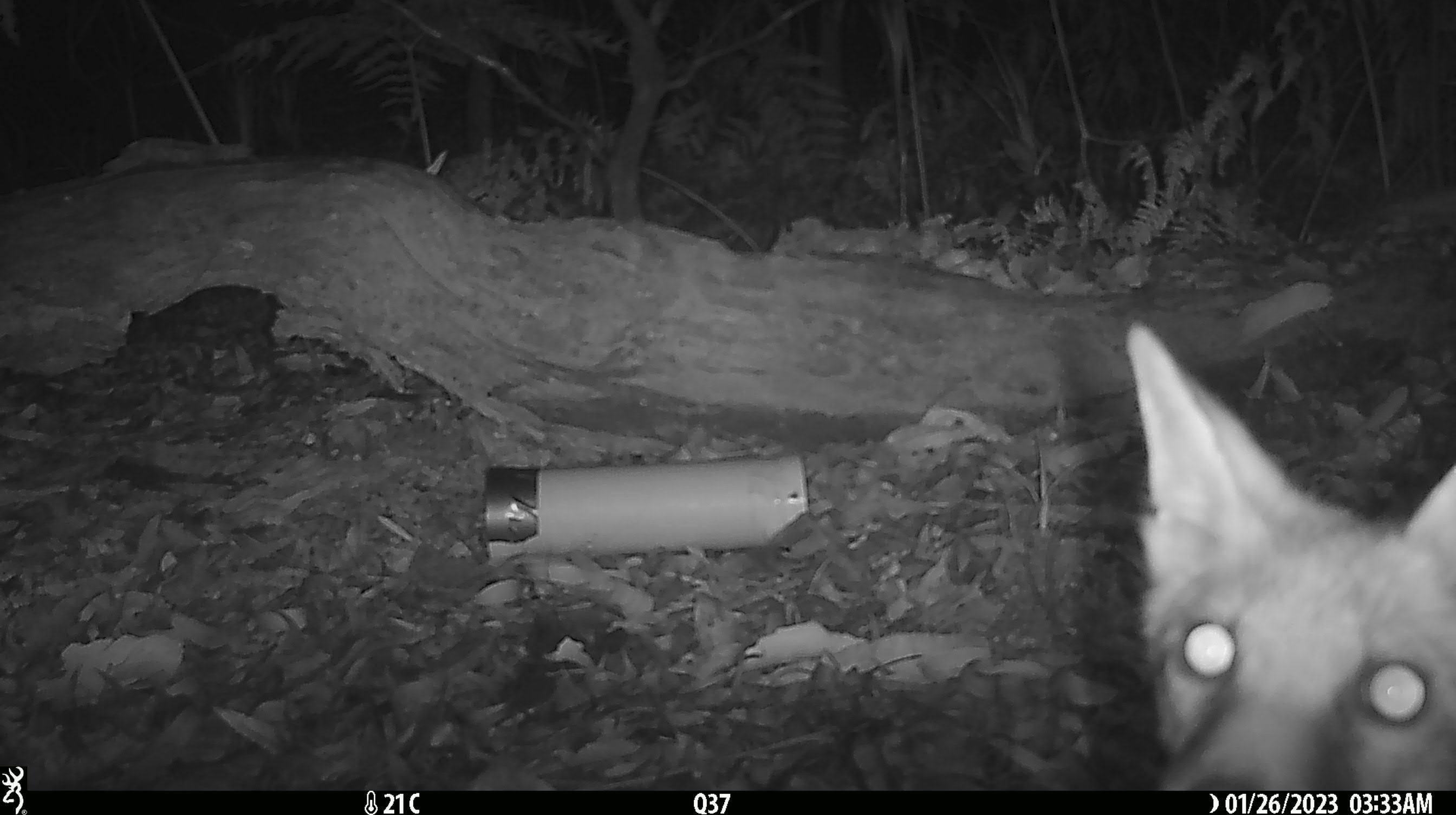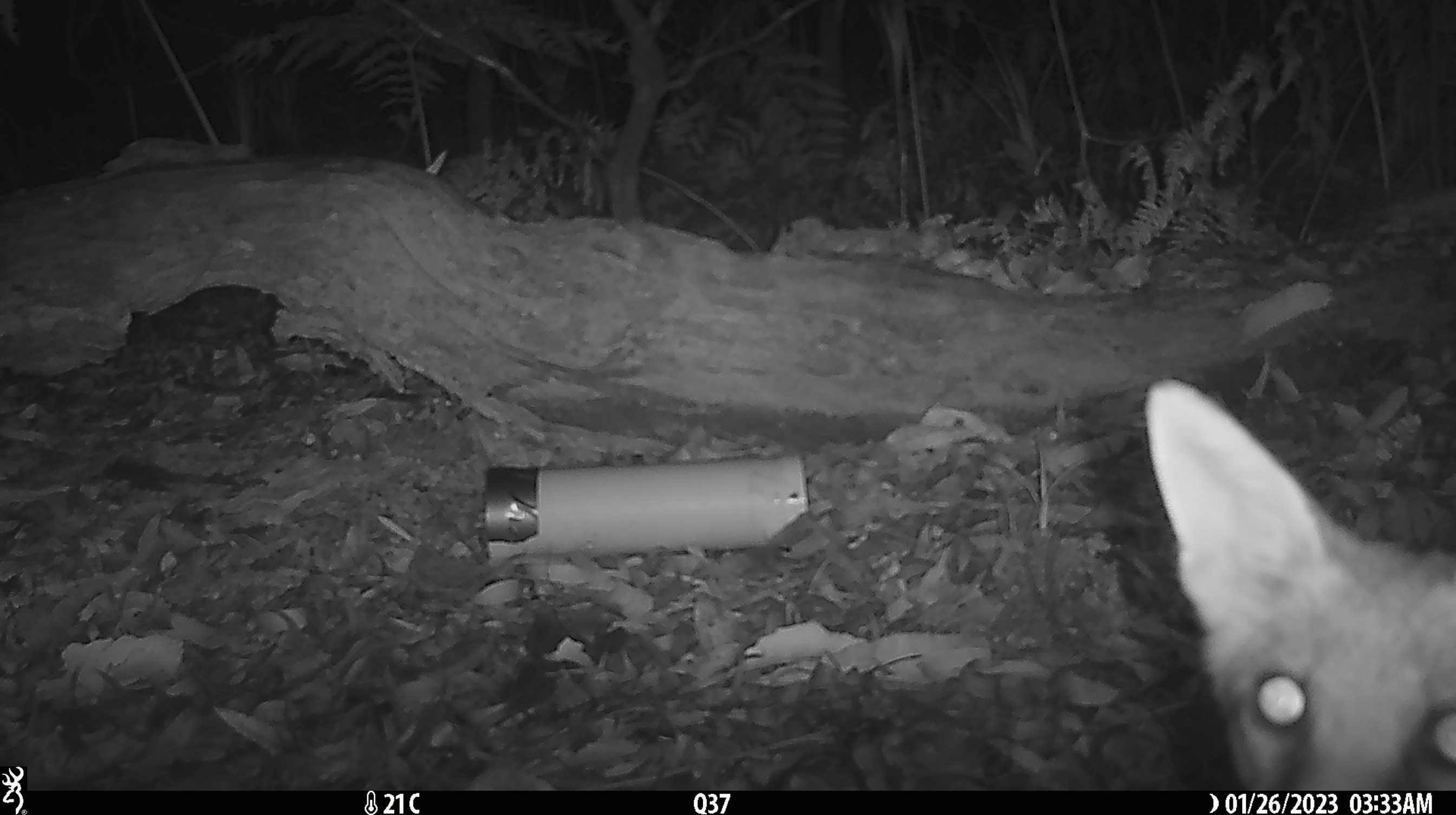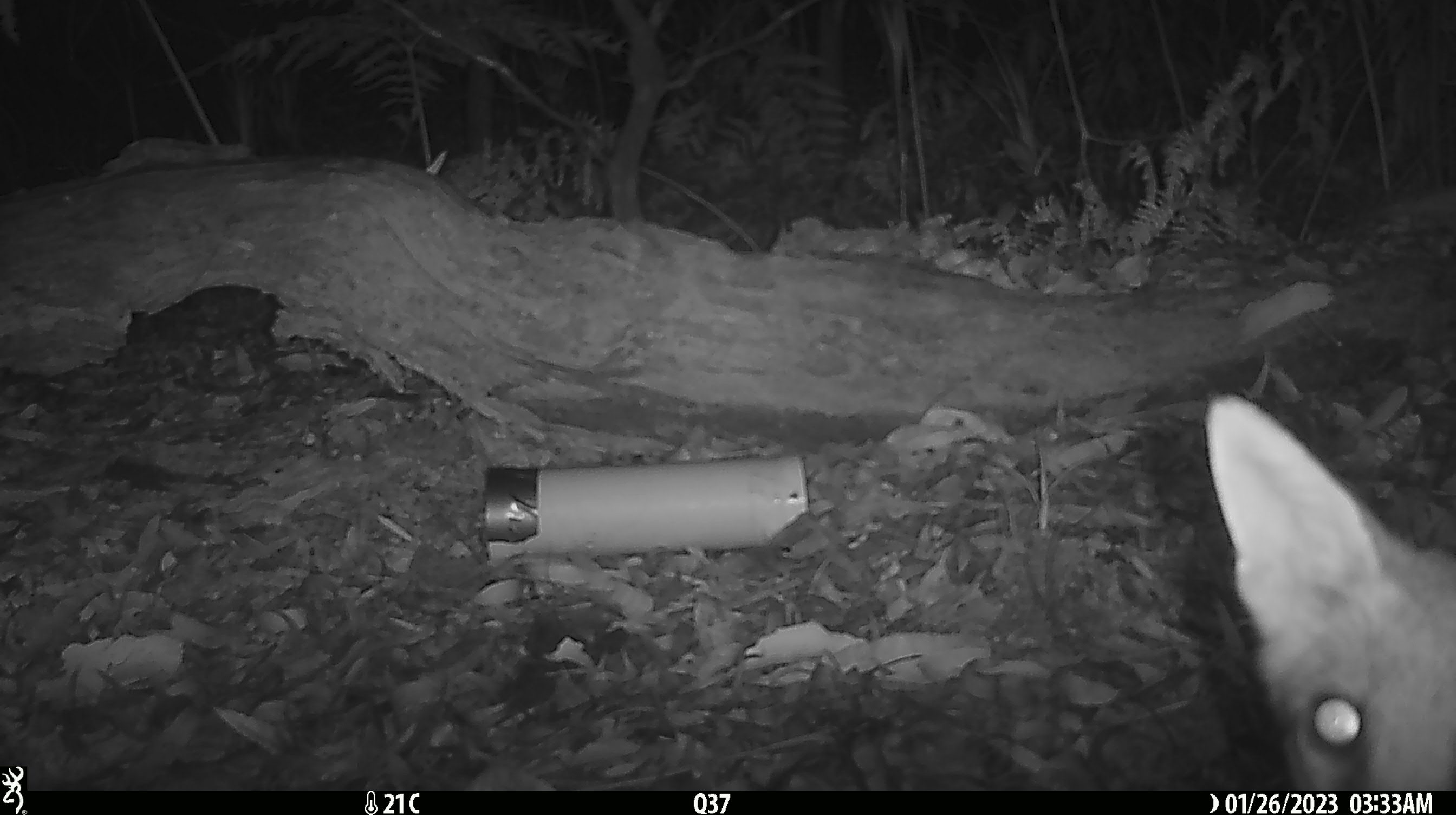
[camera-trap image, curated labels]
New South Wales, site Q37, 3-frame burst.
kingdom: Animalia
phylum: Chordata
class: Mammalia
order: Carnivora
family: Canidae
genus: Vulpes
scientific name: Vulpes vulpes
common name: red fox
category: fox